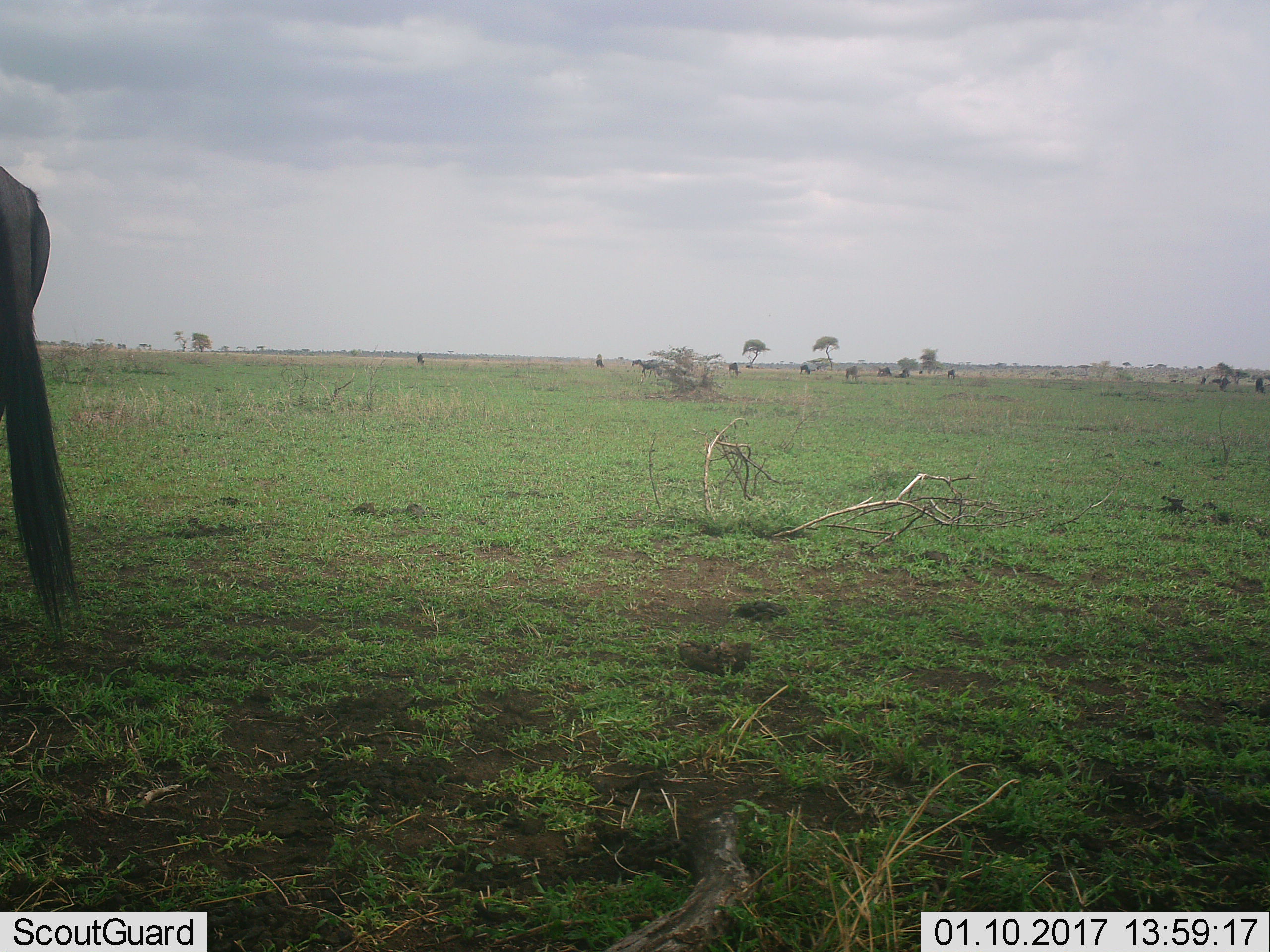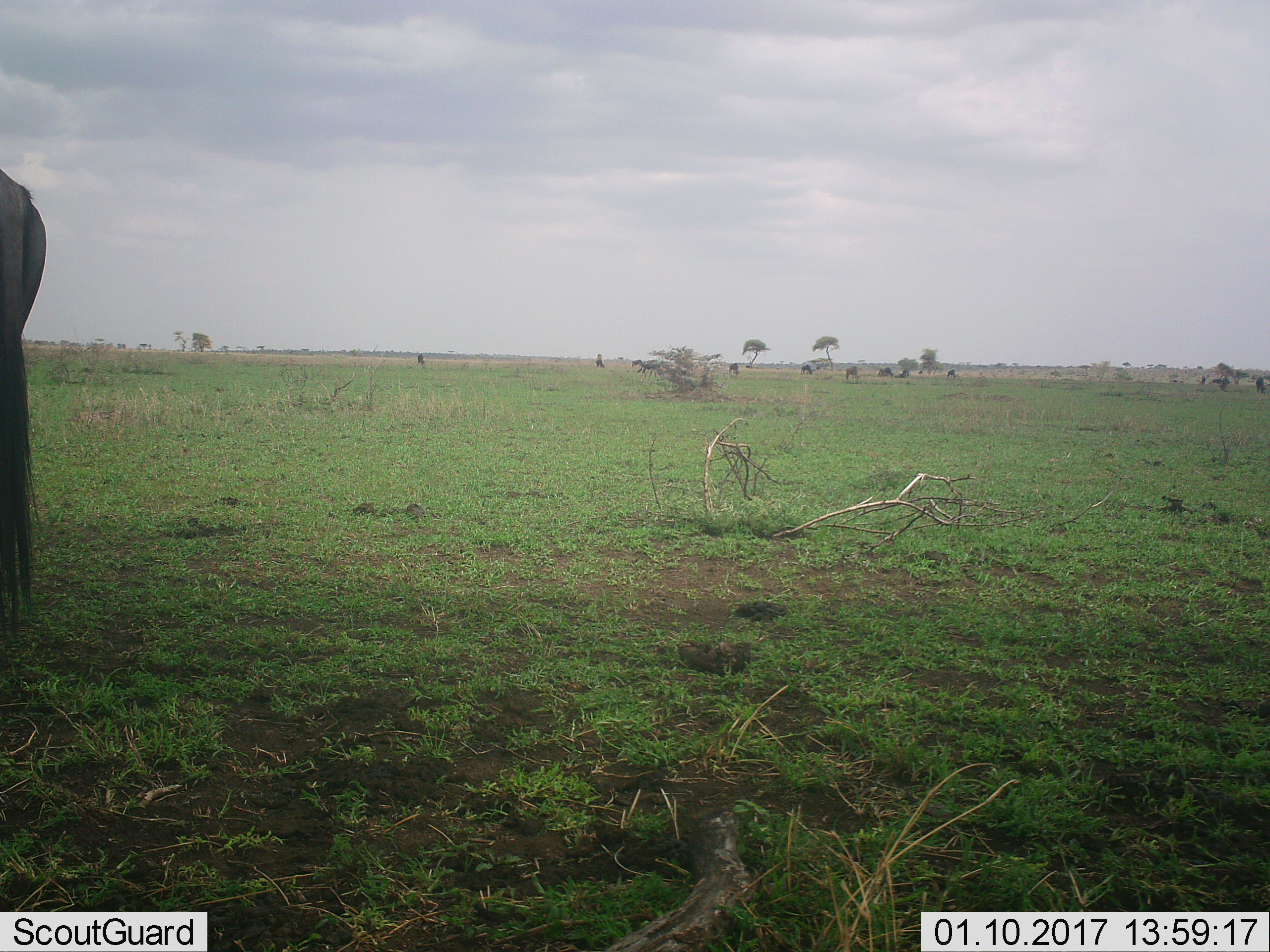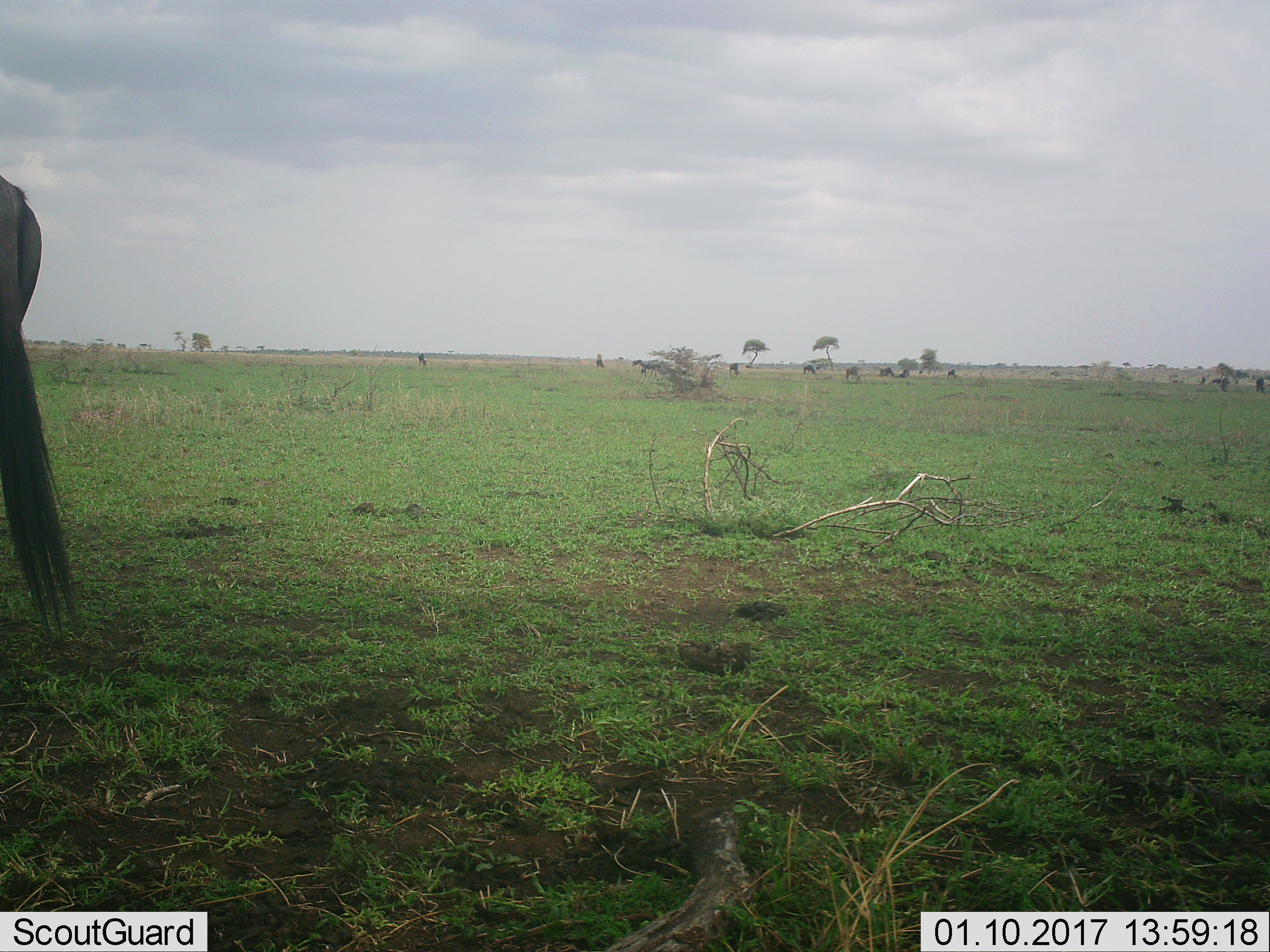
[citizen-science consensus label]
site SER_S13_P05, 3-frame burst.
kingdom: Animalia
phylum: Chordata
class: Mammalia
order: Artiodactyla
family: Bovidae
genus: Connochaetes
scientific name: Connochaetes taurinus taurinus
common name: blue wildebeest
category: wildebeestblue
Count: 11-50.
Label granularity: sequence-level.